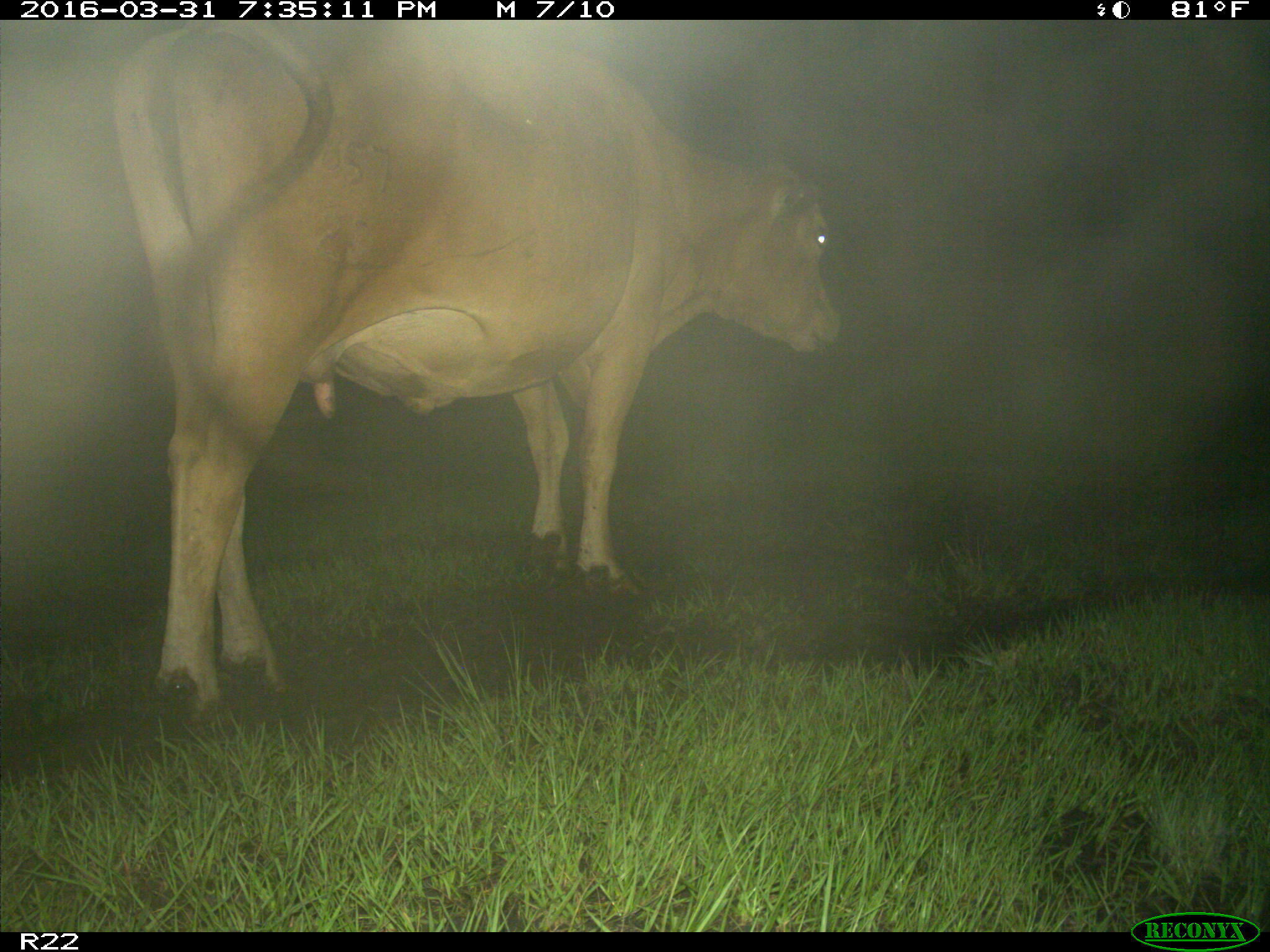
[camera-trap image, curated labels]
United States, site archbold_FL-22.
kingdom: Animalia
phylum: Chordata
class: Mammalia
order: Artiodactyla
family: Bovidae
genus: Bos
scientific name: Bos taurus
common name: domestic cow